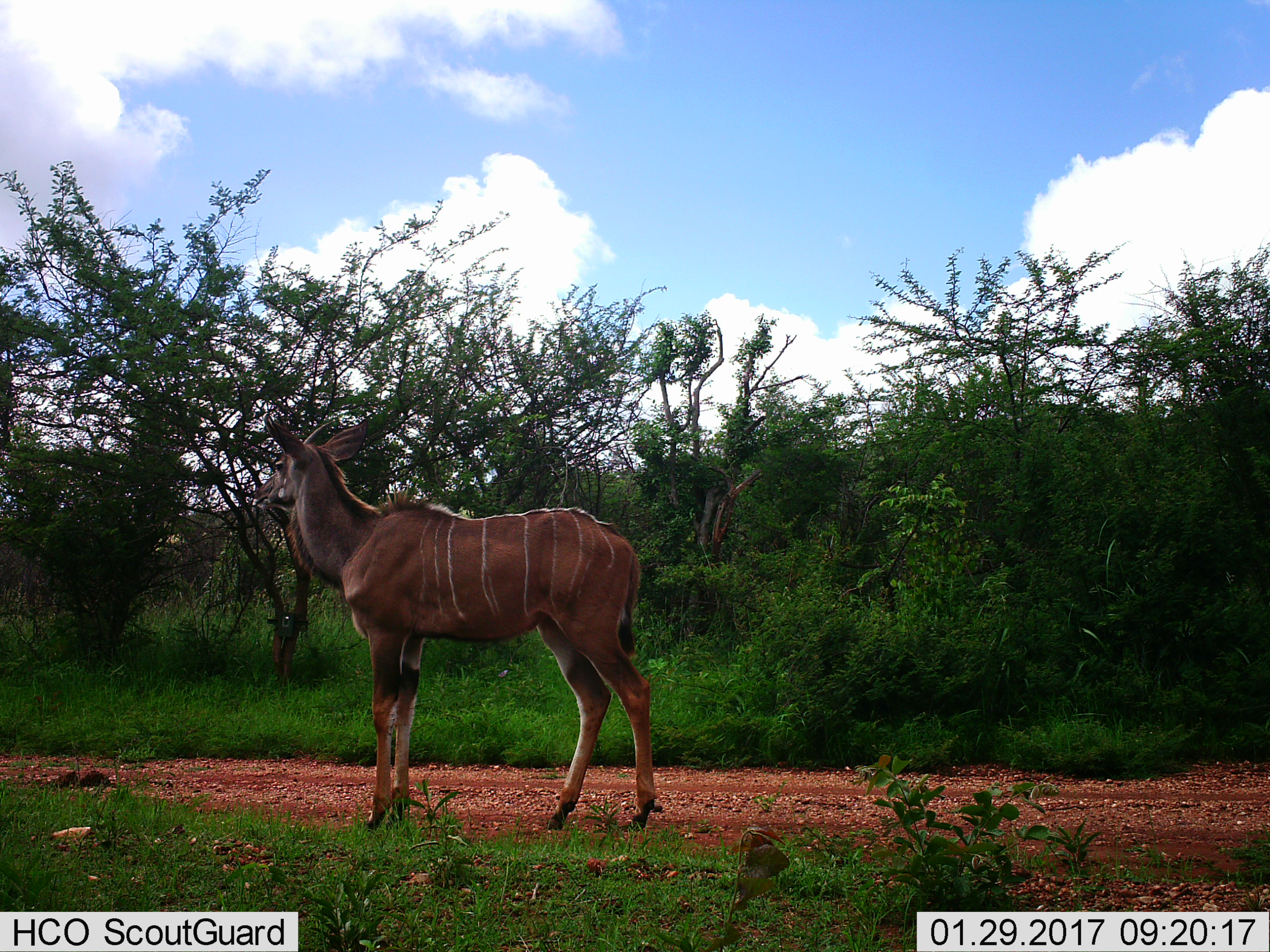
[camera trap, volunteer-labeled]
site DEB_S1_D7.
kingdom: Animalia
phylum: Chordata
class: Mammalia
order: Artiodactyla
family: Bovidae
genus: Tragelaphus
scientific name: Tragelaphus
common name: kudu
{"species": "kudu (Tragelaphus)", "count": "1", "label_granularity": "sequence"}